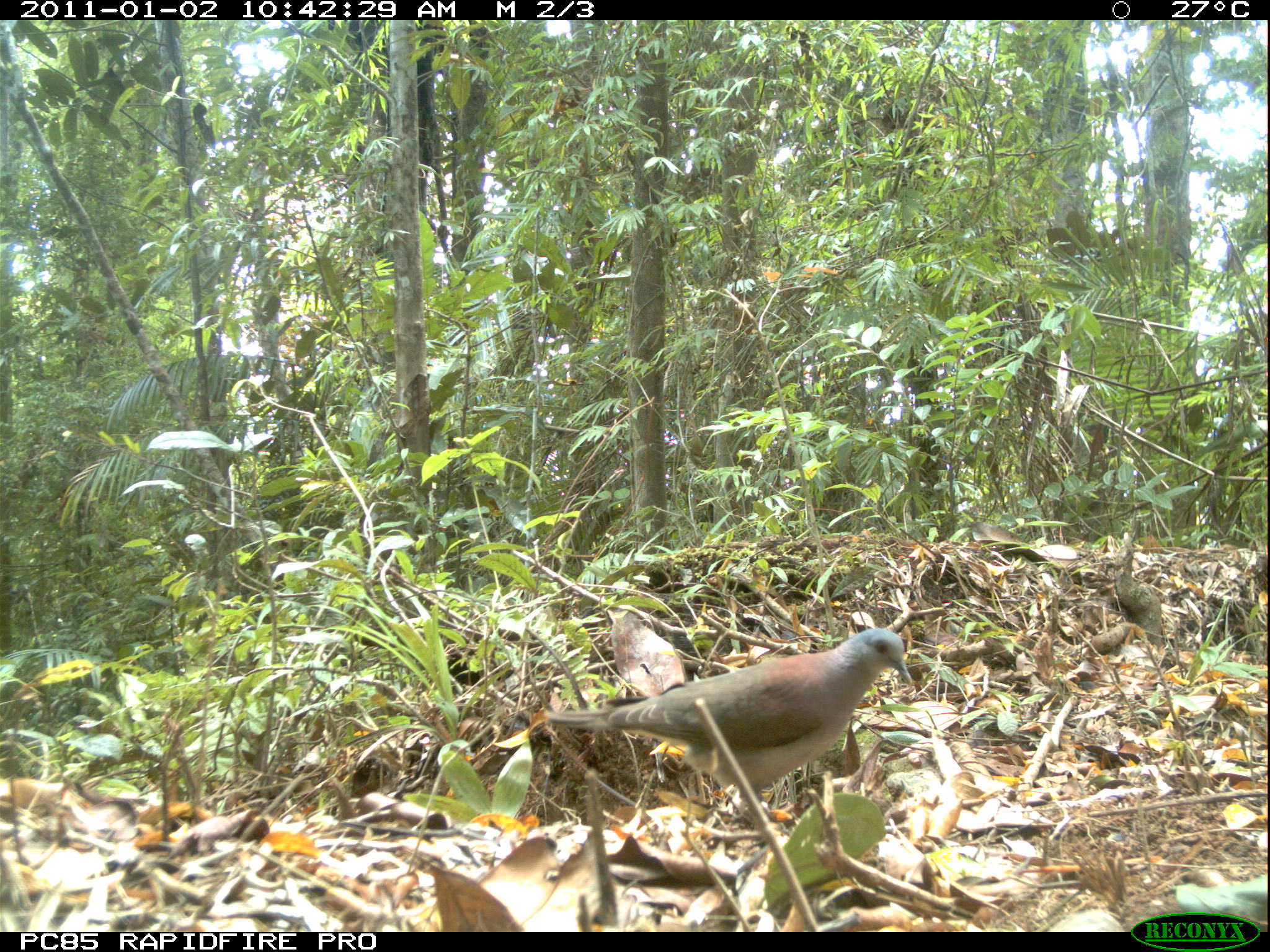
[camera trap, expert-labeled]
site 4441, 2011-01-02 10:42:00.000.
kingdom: Animalia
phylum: Chordata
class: Aves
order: Columbiformes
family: Columbidae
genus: Streptopelia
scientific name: Streptopelia picturata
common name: malagasy turtle dove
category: nesoenas picturata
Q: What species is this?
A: Nesoenas picturata (malagasy turtle dove) (Streptopelia picturata).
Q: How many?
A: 1.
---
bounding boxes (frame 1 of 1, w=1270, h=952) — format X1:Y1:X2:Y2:
nesoenas picturata: 543:625:913:825